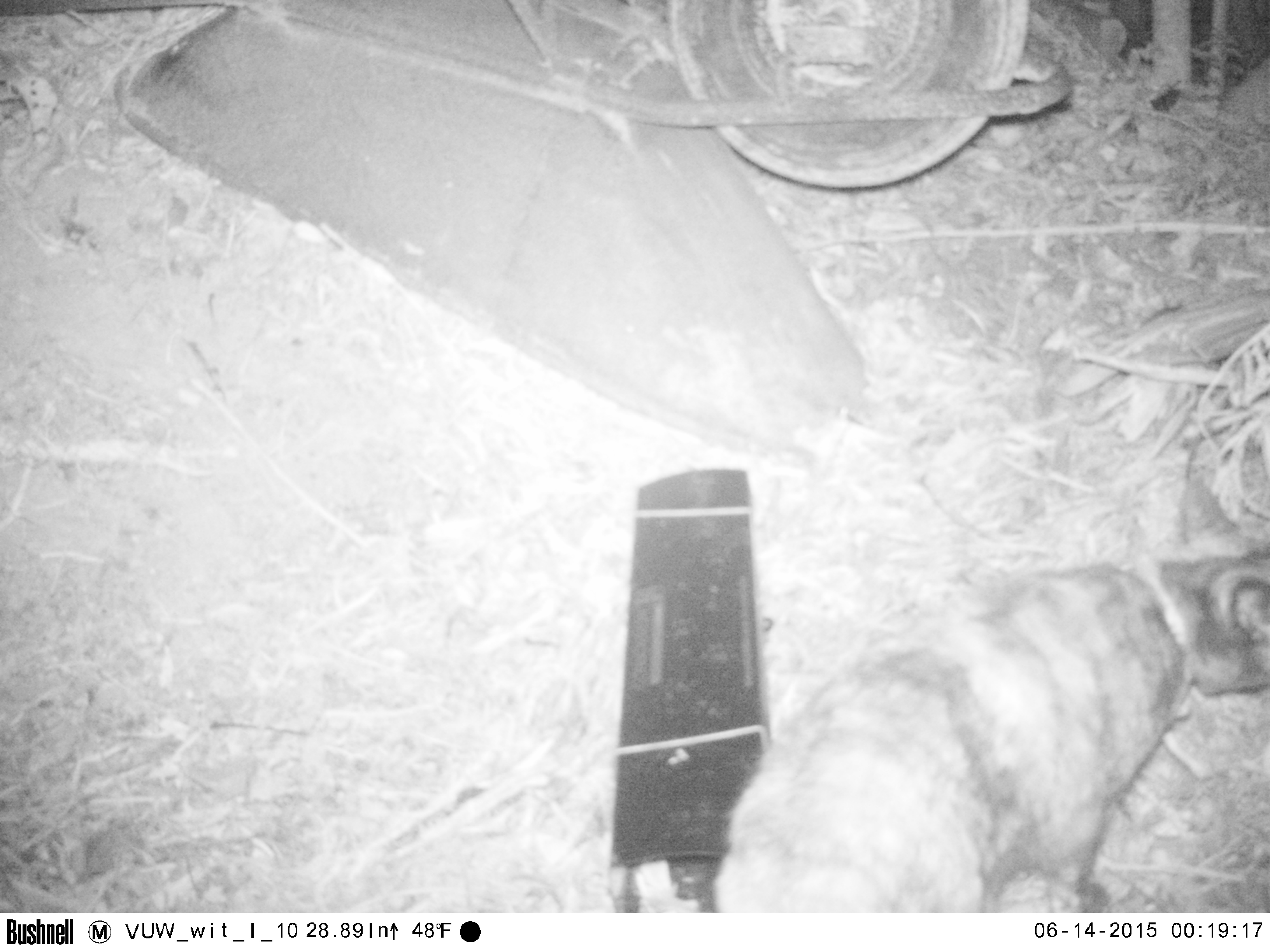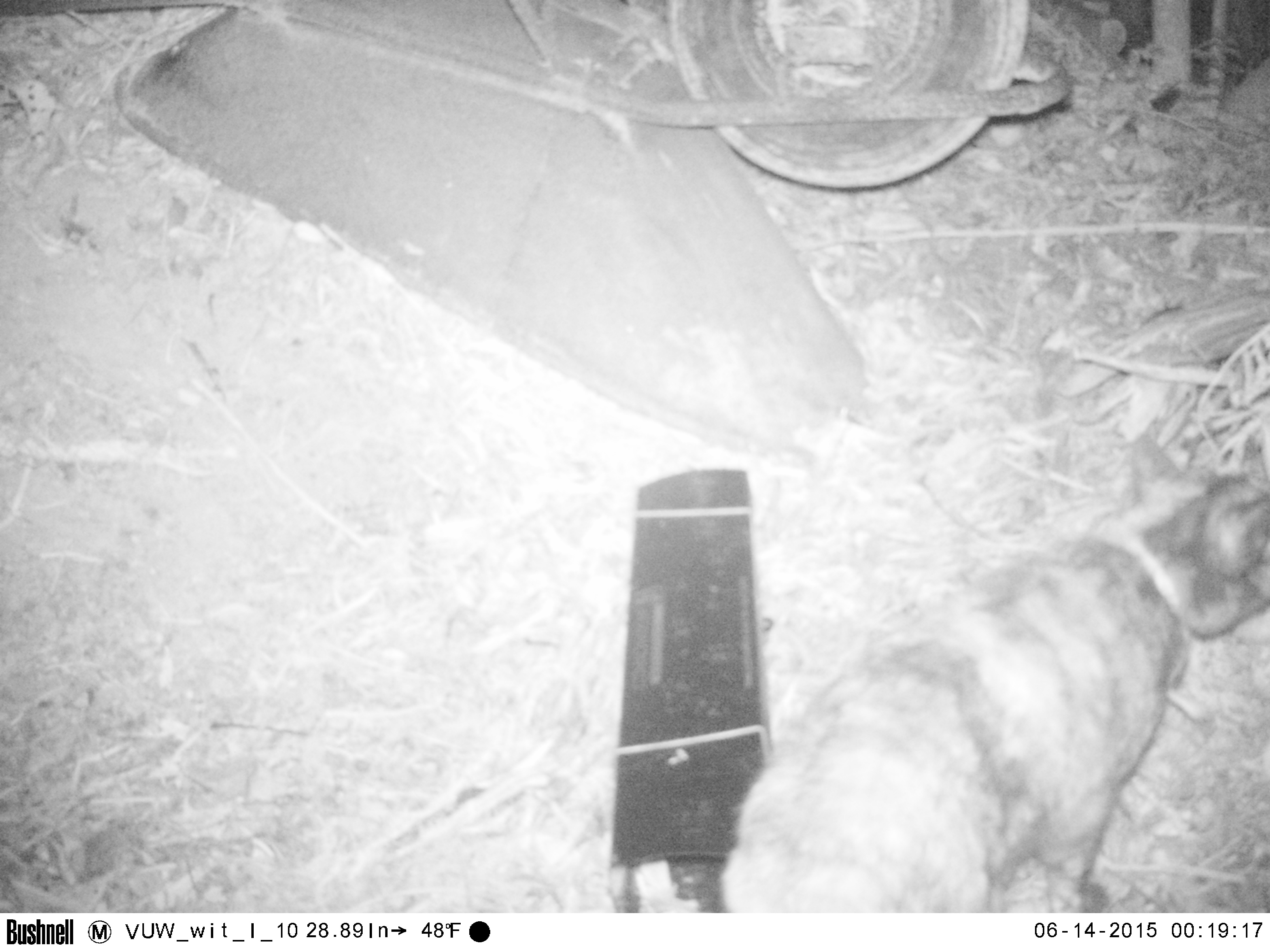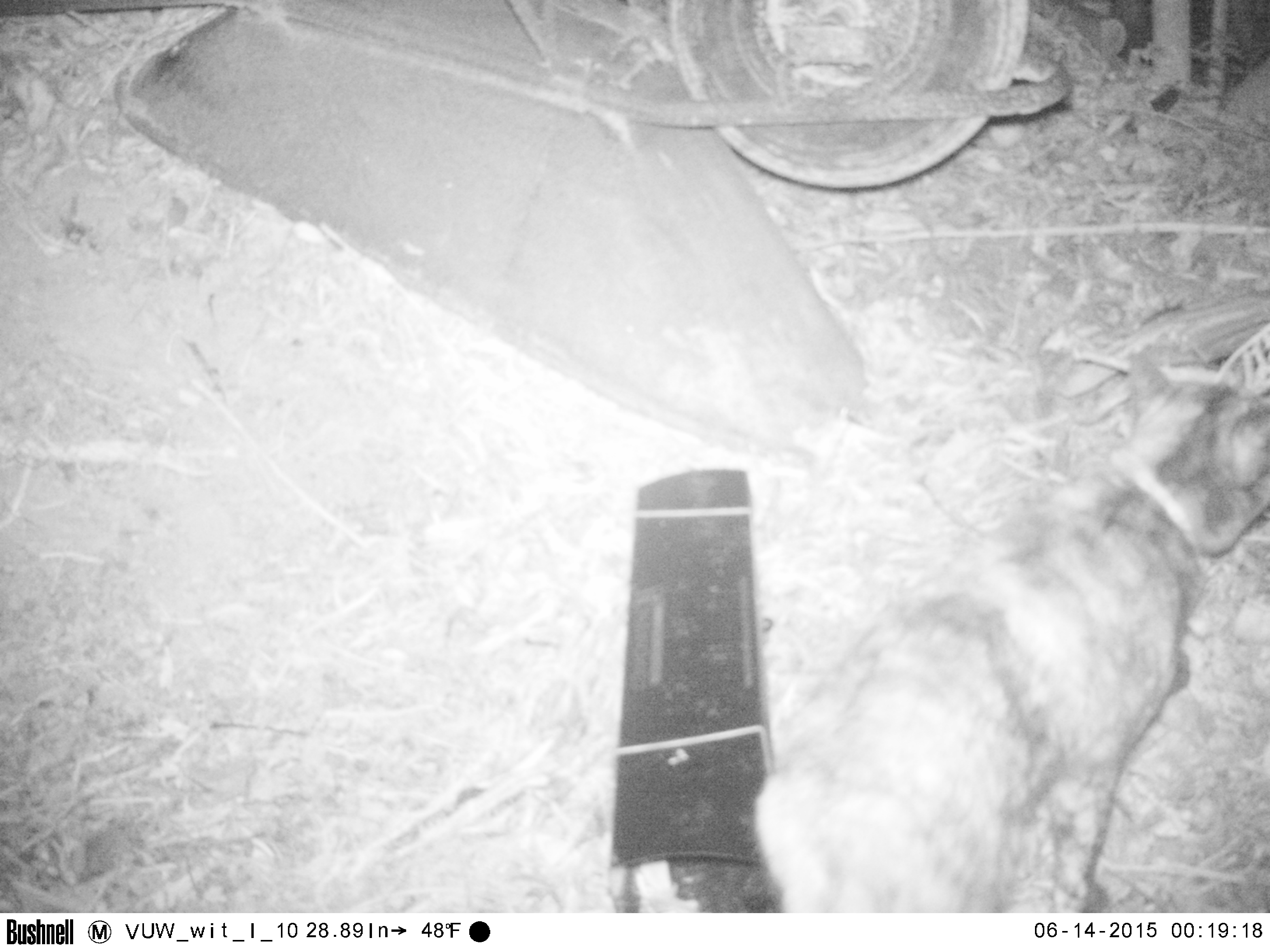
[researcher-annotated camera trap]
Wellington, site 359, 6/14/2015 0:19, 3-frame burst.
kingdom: Animalia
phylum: Chordata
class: Mammalia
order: Carnivora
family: Felidae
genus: Felis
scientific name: Felis catus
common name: cat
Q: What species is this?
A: Cat (Felis catus).